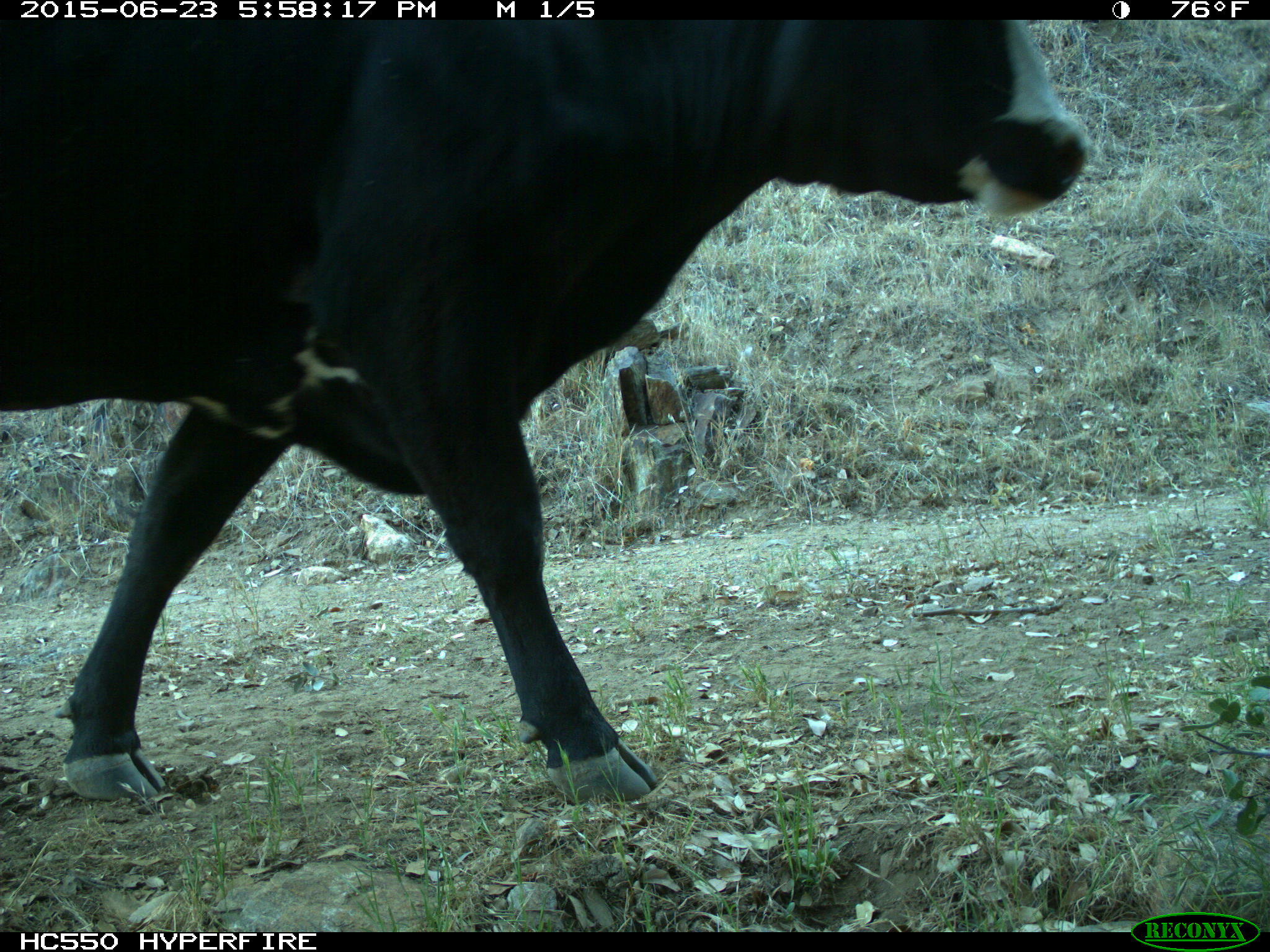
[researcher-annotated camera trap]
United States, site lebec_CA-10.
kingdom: Animalia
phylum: Chordata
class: Mammalia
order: Artiodactyla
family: Bovidae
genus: Bos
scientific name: Bos taurus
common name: domestic cow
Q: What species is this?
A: Bos taurus (domestic cow).